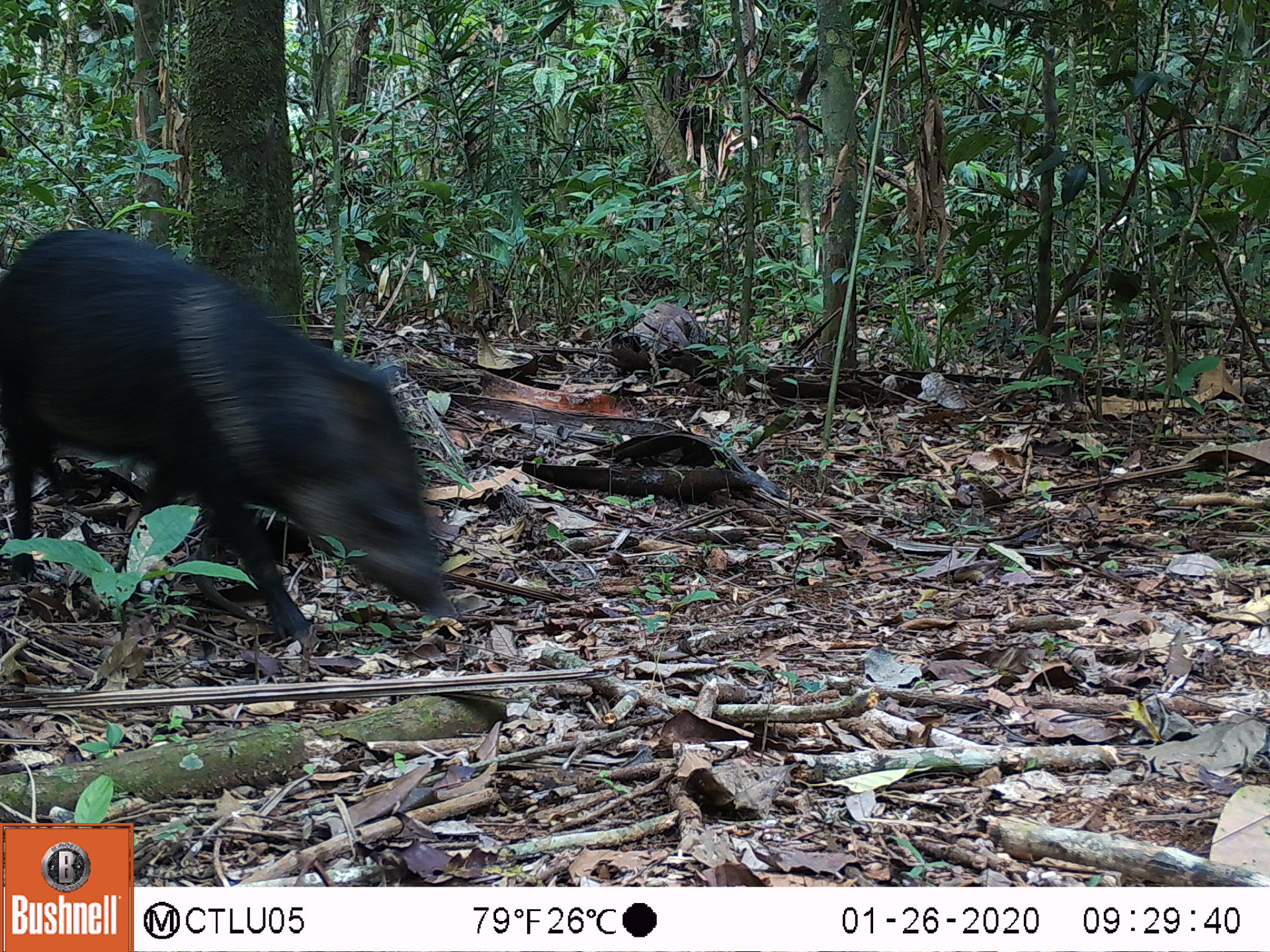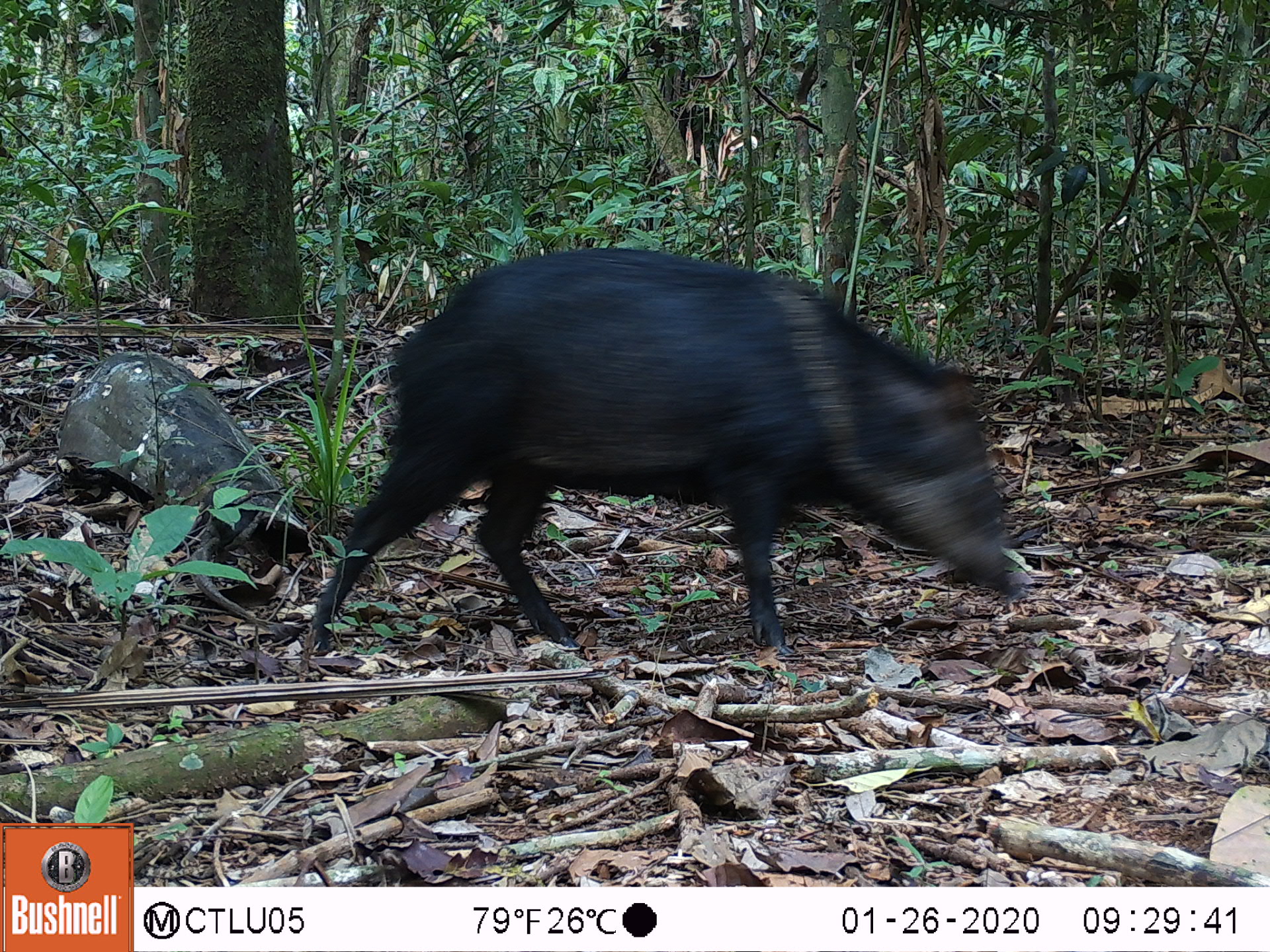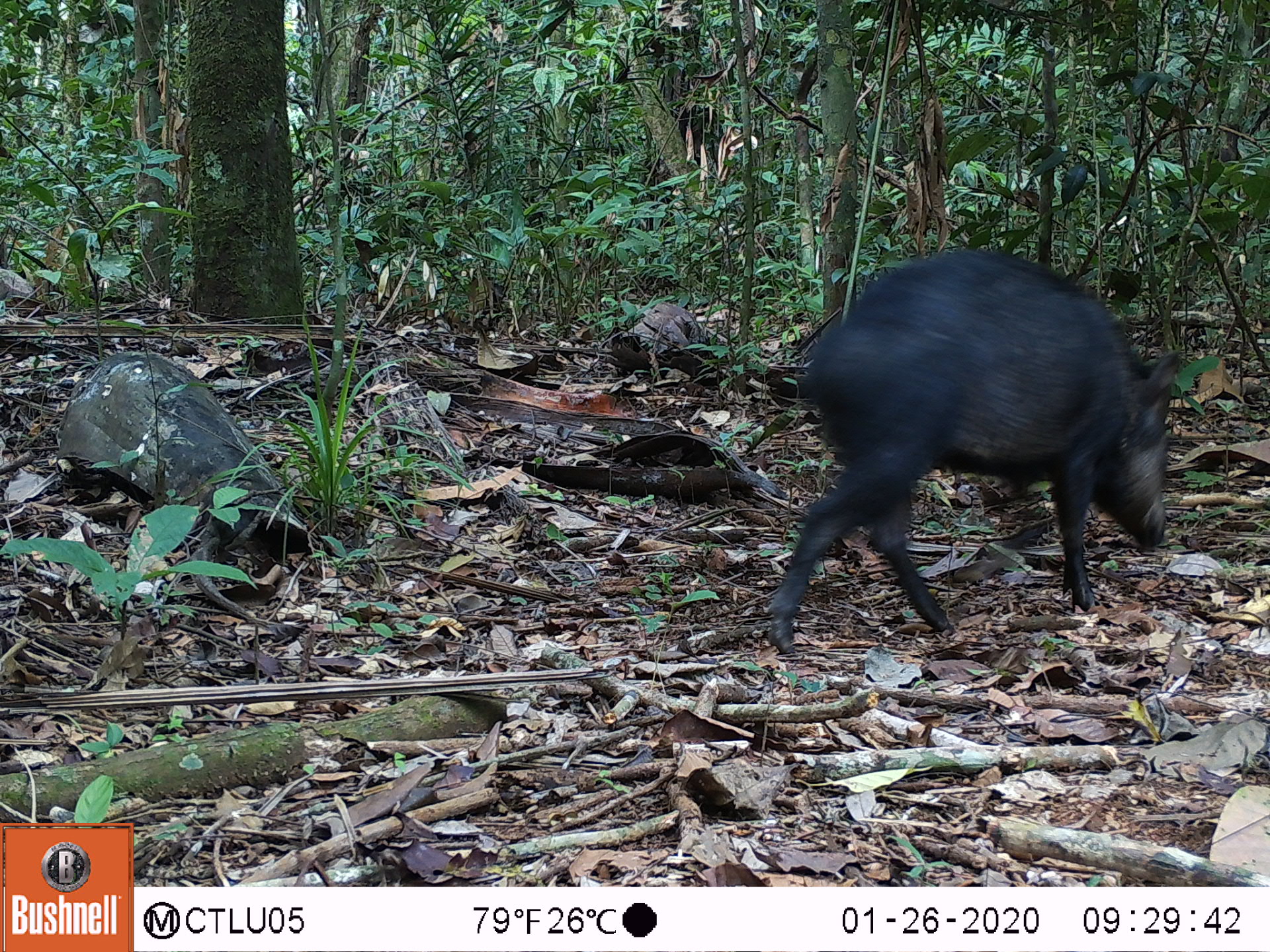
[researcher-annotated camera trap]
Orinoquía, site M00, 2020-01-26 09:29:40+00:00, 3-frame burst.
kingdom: Animalia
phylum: Chordata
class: Mammalia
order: Artiodactyla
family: Tayassuidae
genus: Pecari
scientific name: Pecari tajacu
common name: collared peccary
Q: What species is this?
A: Collared peccary (Pecari tajacu).